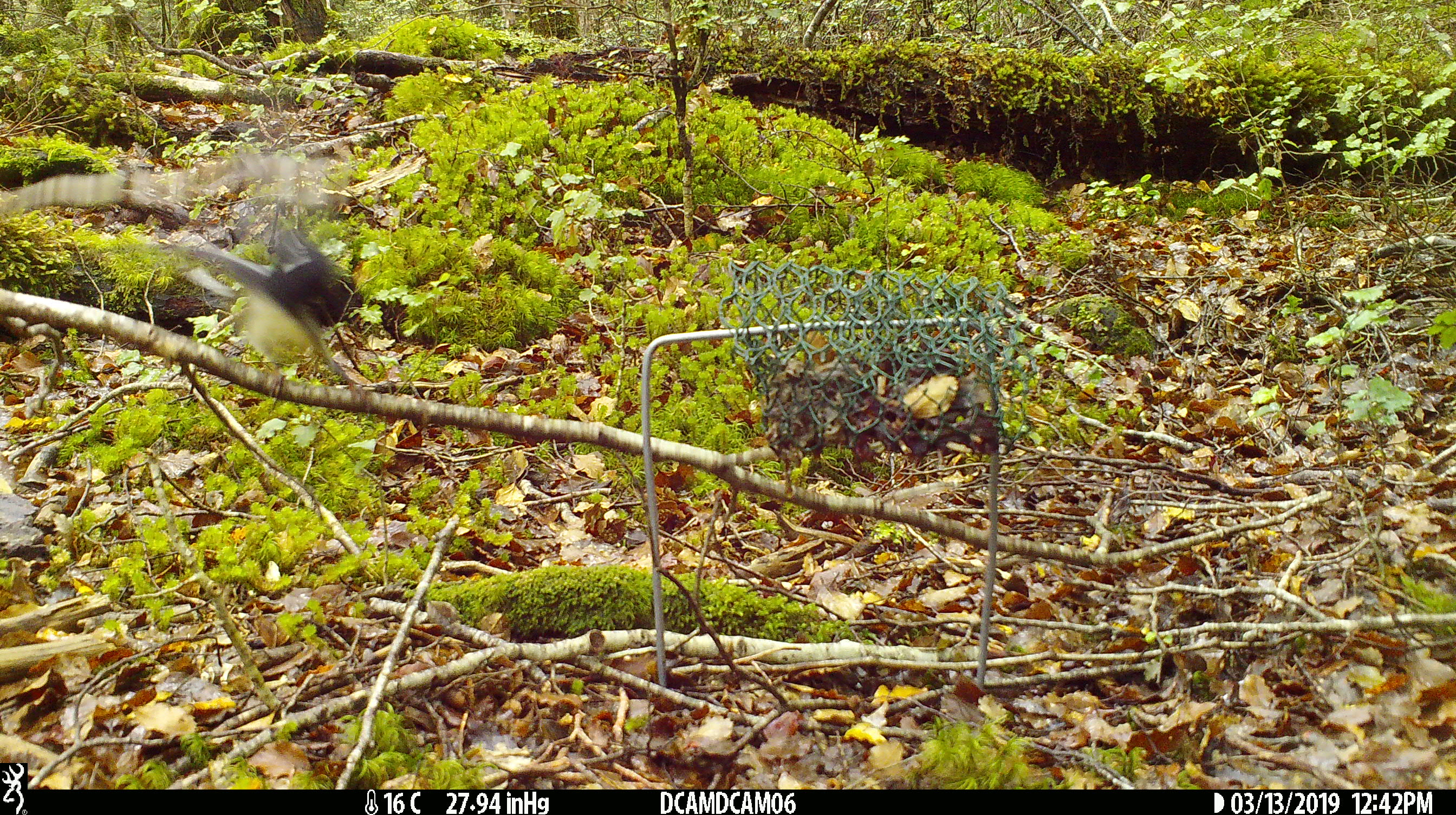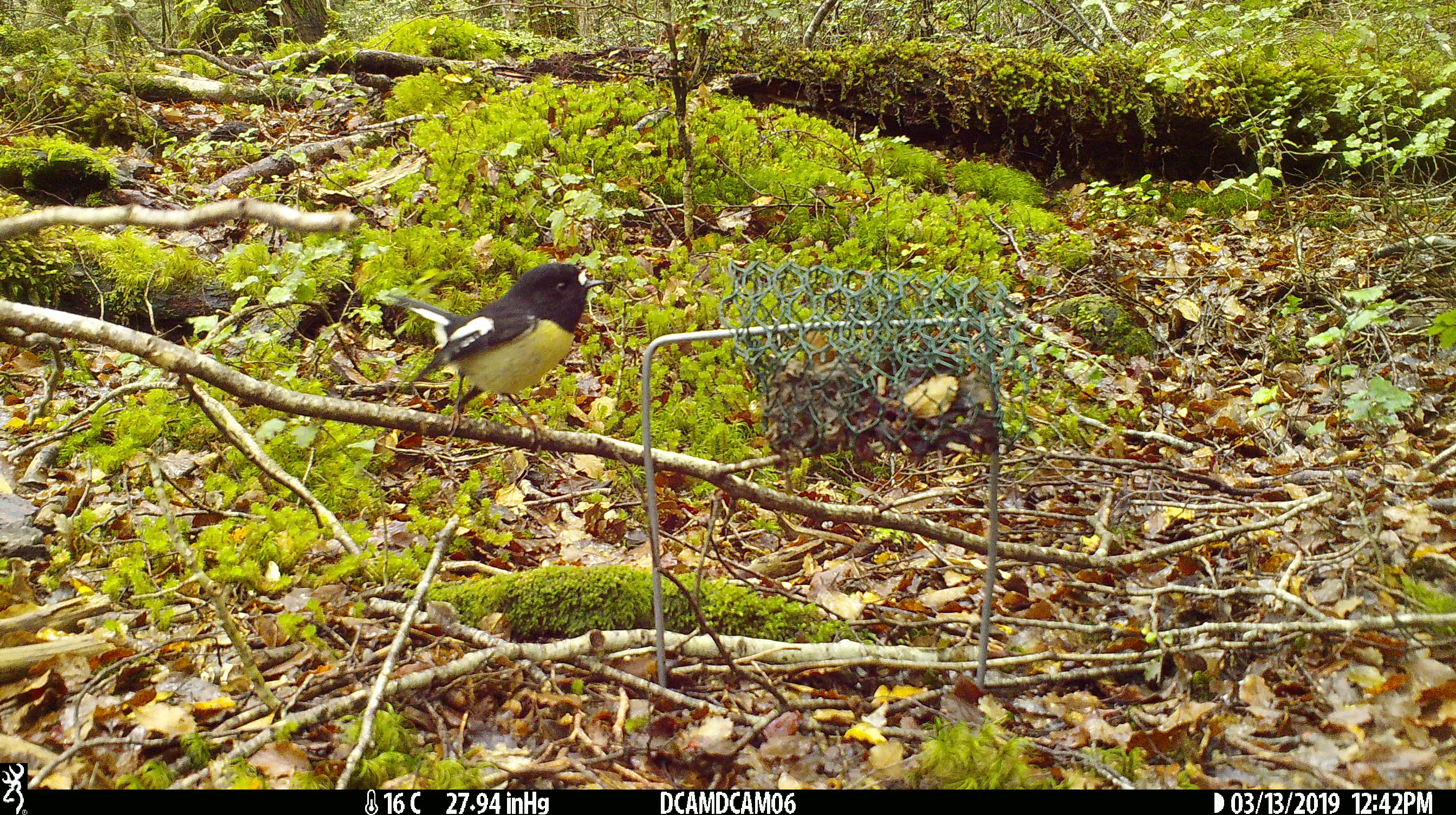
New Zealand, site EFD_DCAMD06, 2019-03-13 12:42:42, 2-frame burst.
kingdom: Animalia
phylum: Chordata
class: Aves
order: Passeriformes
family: Petroicidae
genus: Petroica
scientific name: Petroica macrocephala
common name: tomtit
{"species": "tomtit (Petroica macrocephala)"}